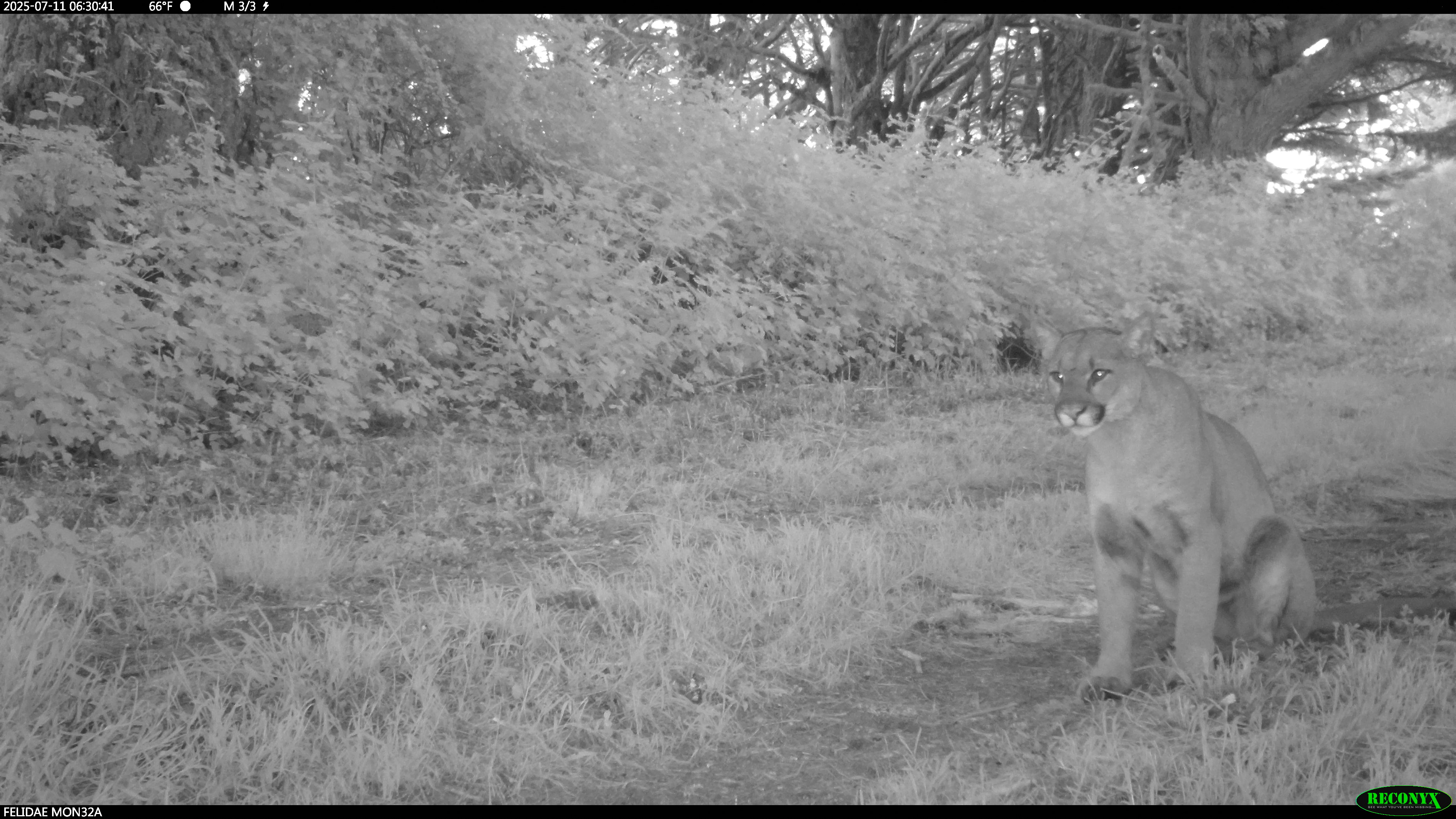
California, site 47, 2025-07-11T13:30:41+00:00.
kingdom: Animalia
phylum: Chordata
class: Mammalia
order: Carnivora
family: Felidae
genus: Puma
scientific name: Puma concolor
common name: puma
Puma (Puma concolor).